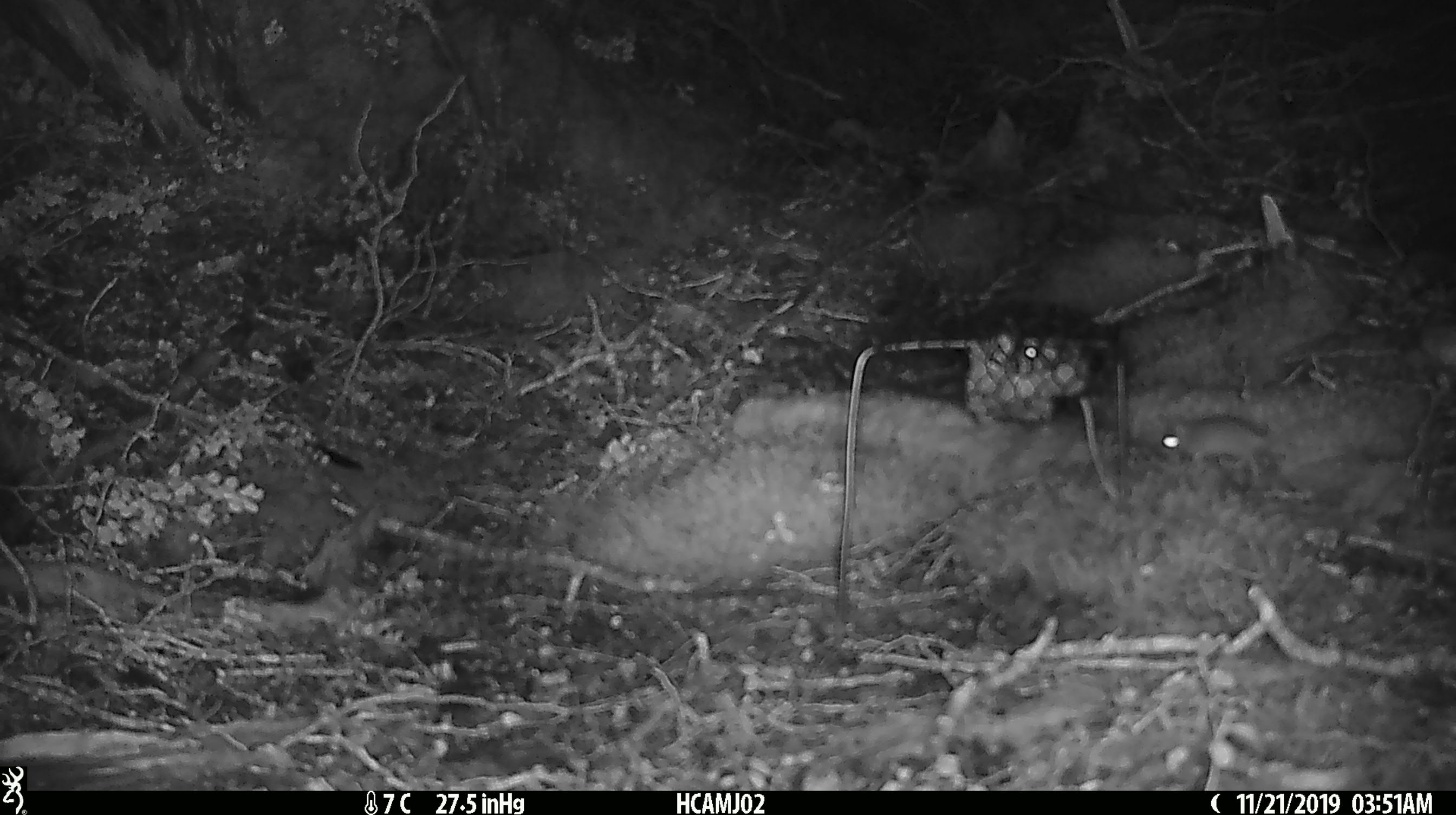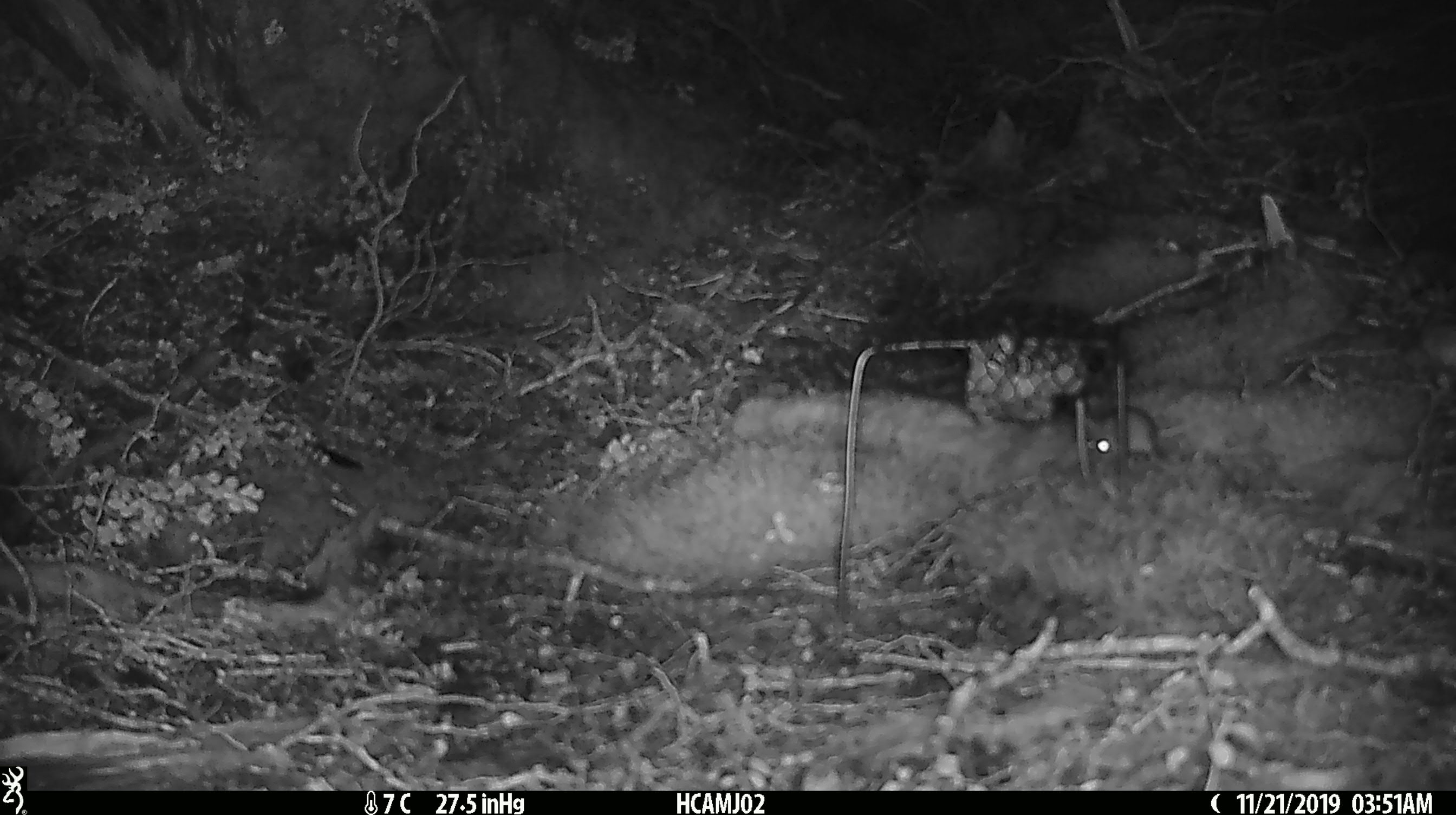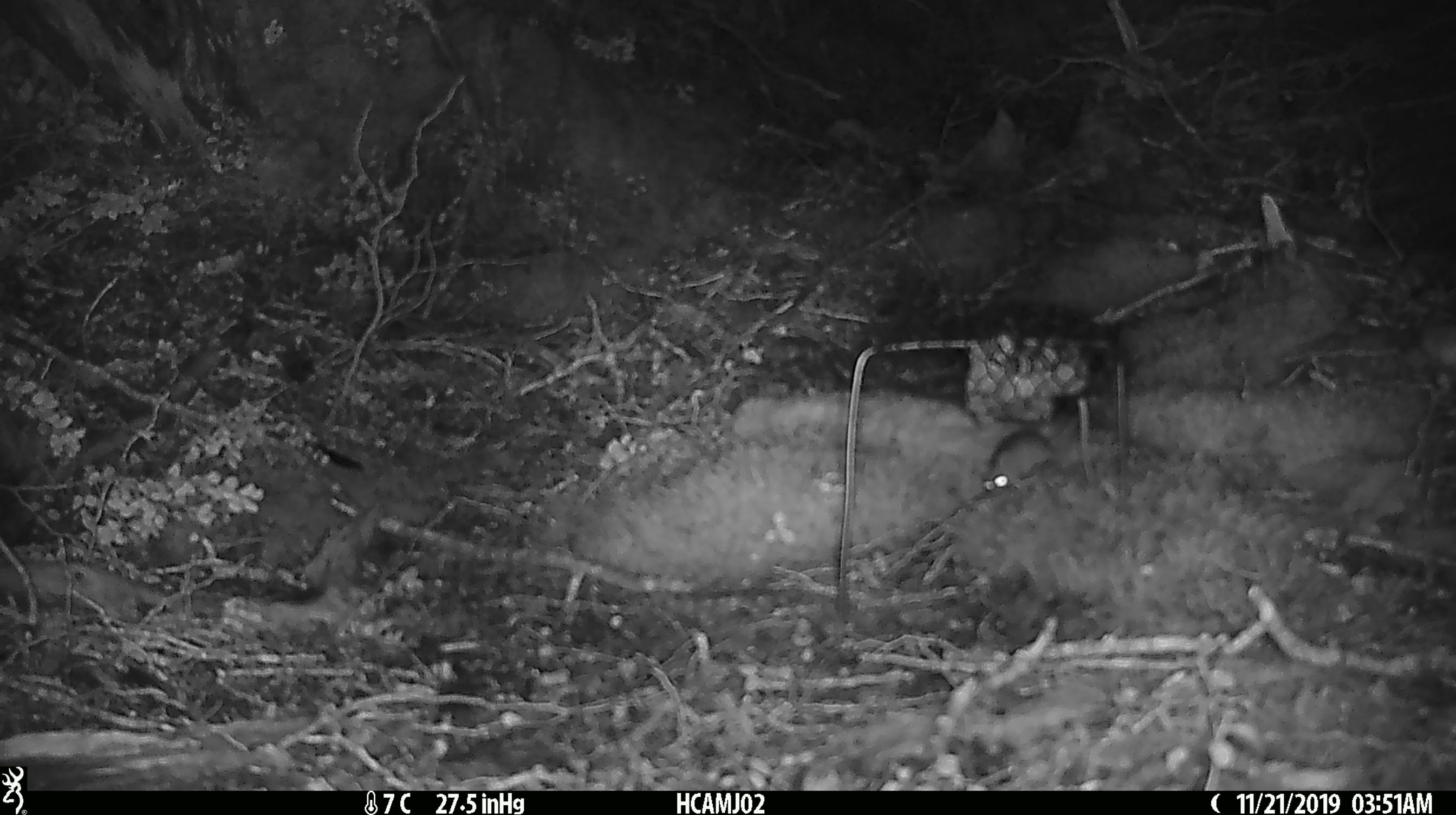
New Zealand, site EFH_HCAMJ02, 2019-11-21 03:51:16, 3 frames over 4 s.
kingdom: Animalia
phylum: Chordata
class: Mammalia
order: Rodentia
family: Muridae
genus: Mus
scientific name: Mus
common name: mouse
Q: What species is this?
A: Mouse (Mus).